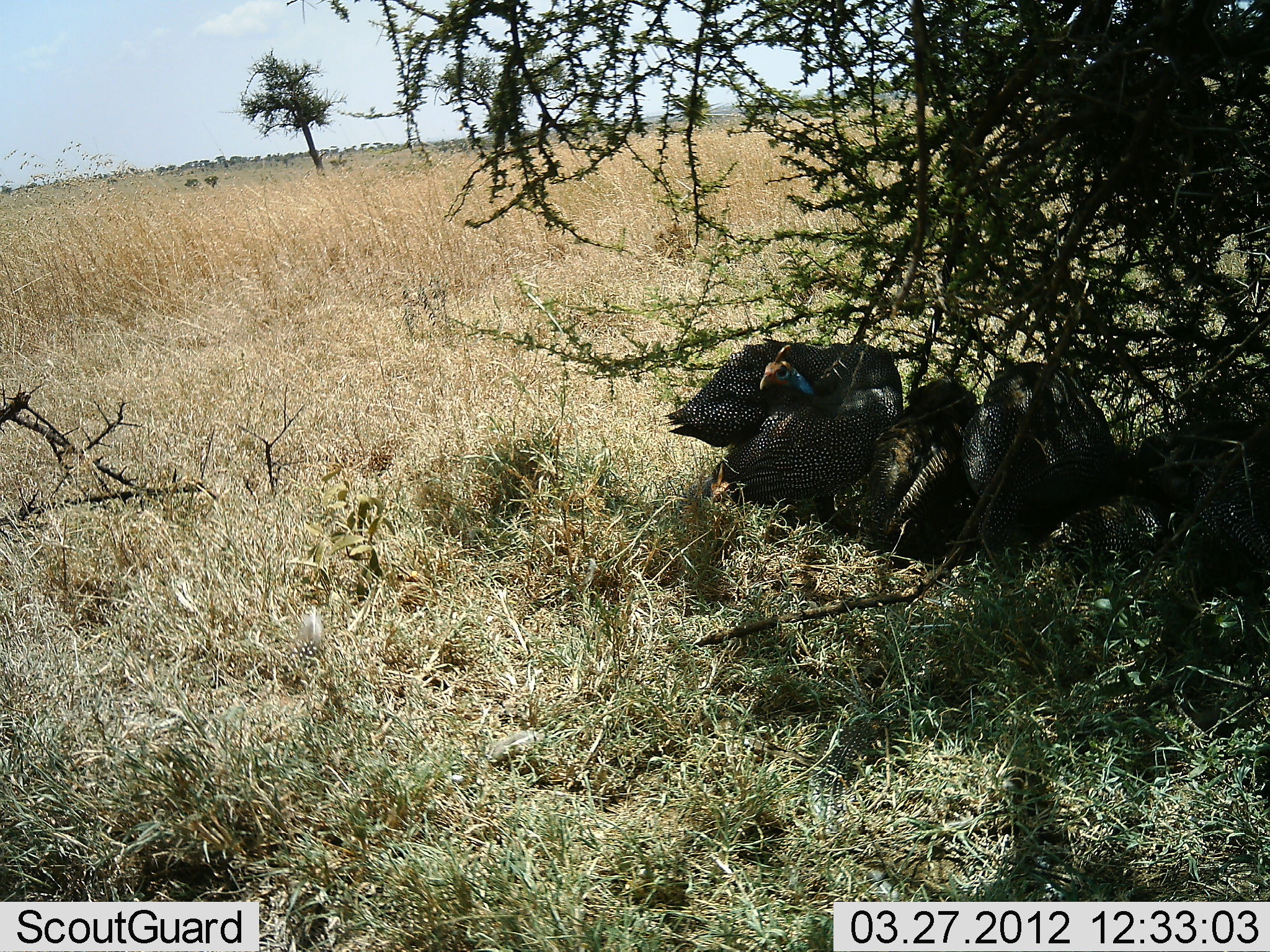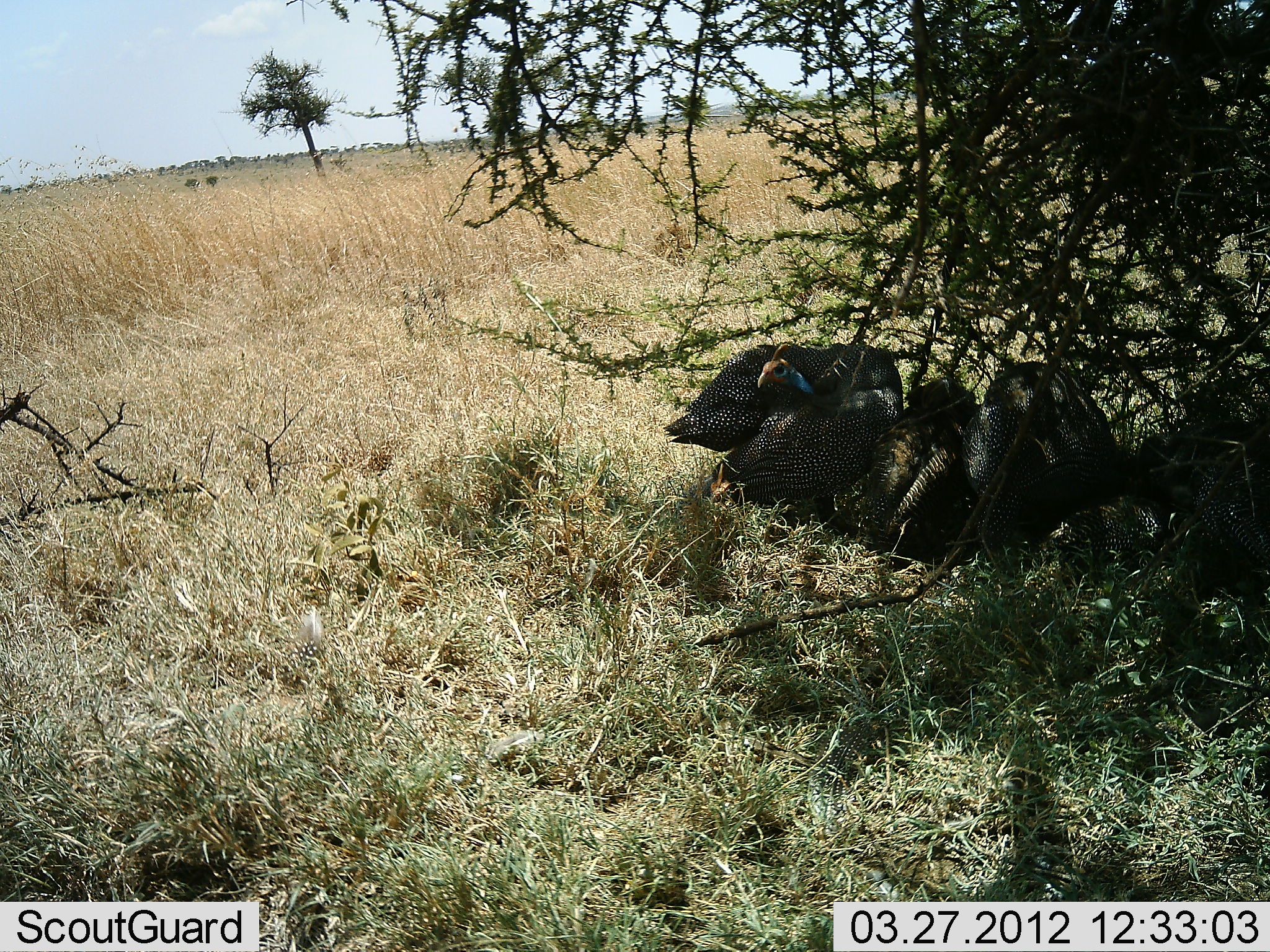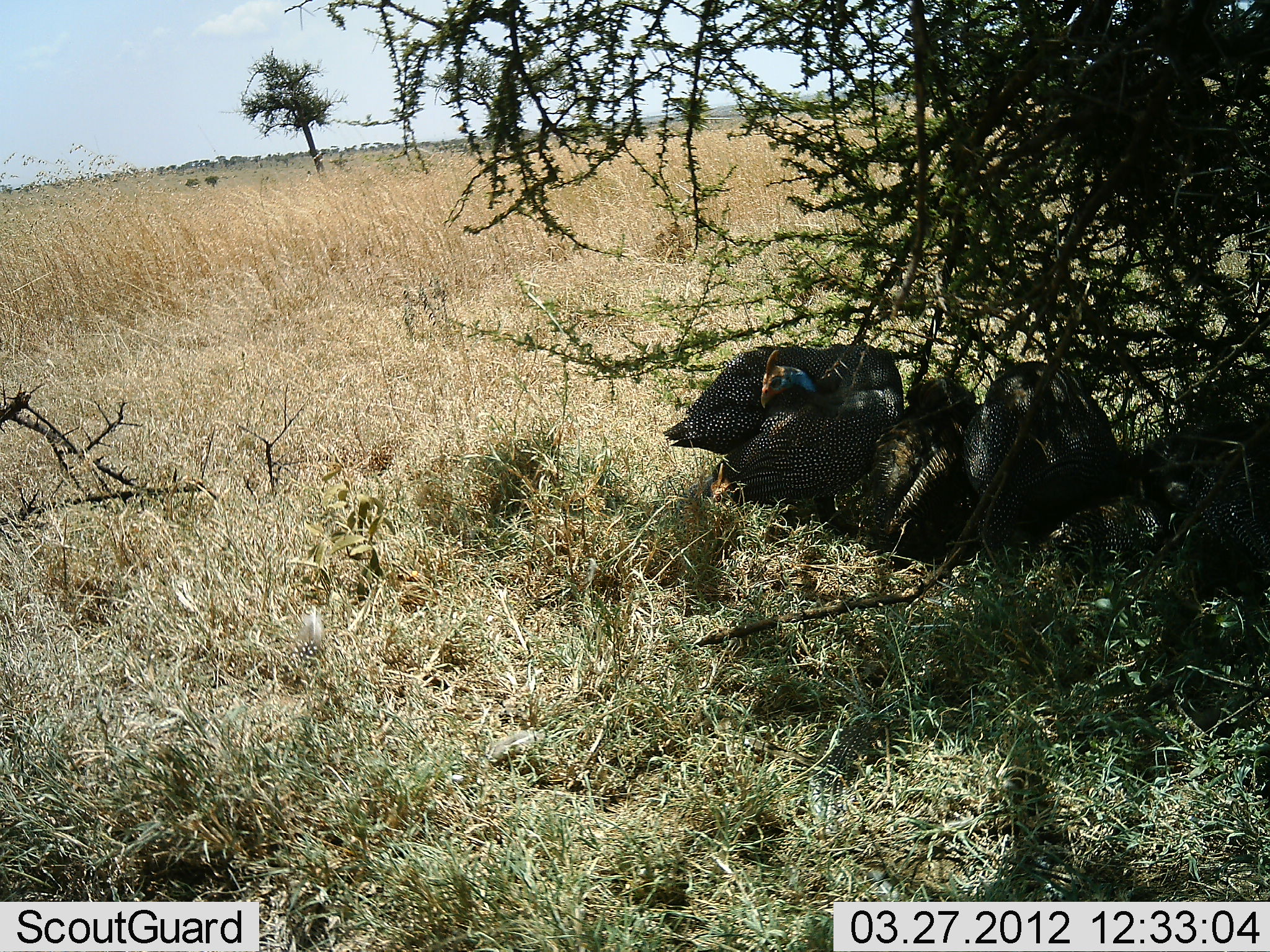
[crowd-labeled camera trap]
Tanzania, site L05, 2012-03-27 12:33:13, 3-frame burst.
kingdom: Animalia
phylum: Chordata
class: Aves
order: Galliformes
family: Numididae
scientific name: Numididae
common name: guinea fowl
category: guineafowl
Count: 5.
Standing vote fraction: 10%.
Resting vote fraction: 95%.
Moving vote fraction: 0%.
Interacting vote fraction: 10%.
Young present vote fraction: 0%.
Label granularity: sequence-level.